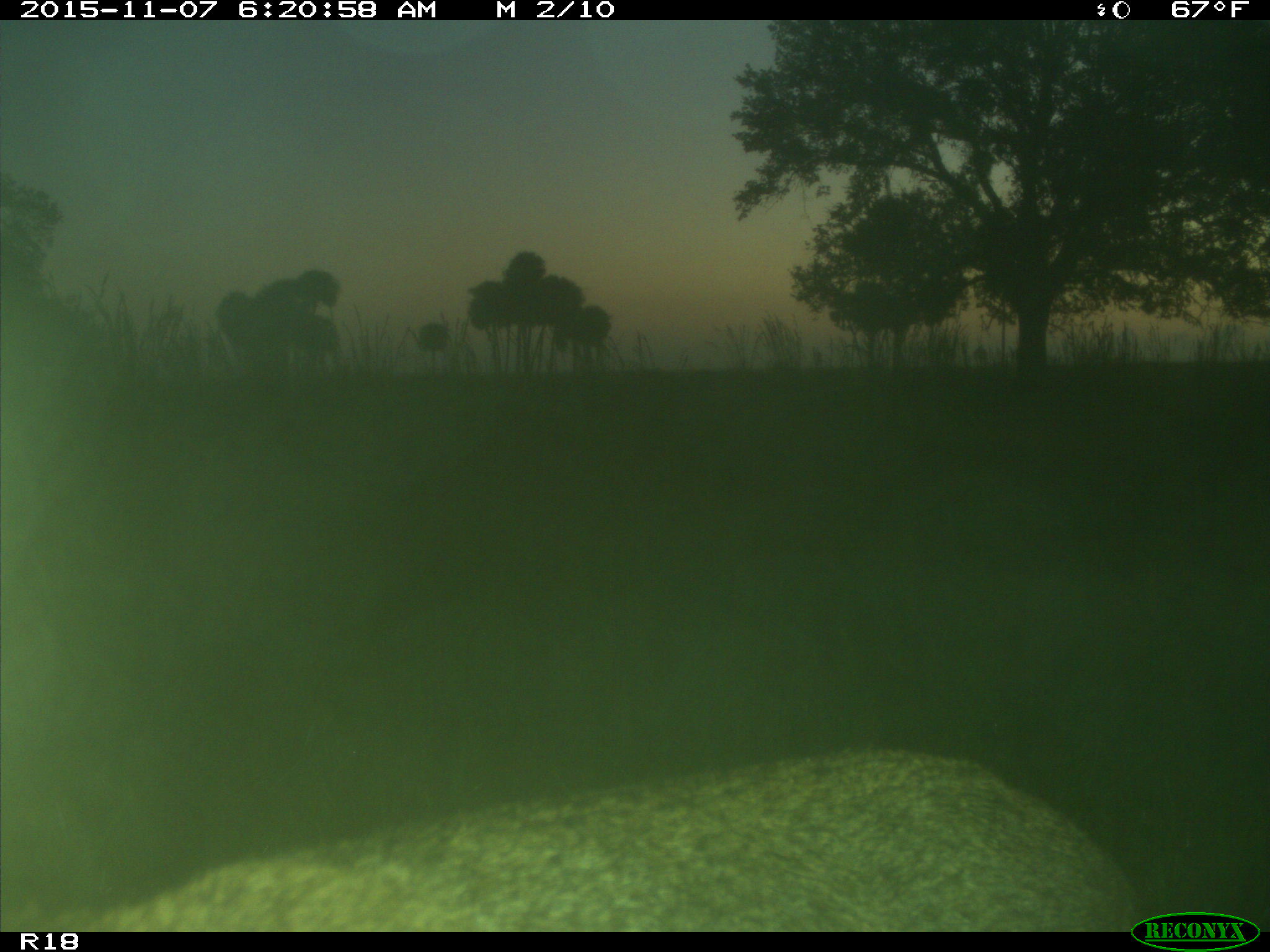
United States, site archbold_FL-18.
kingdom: Animalia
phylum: Chordata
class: Mammalia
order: Carnivora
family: Felidae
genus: Lynx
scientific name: Lynx rufus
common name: bobcat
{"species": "Lynx rufus (bobcat)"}